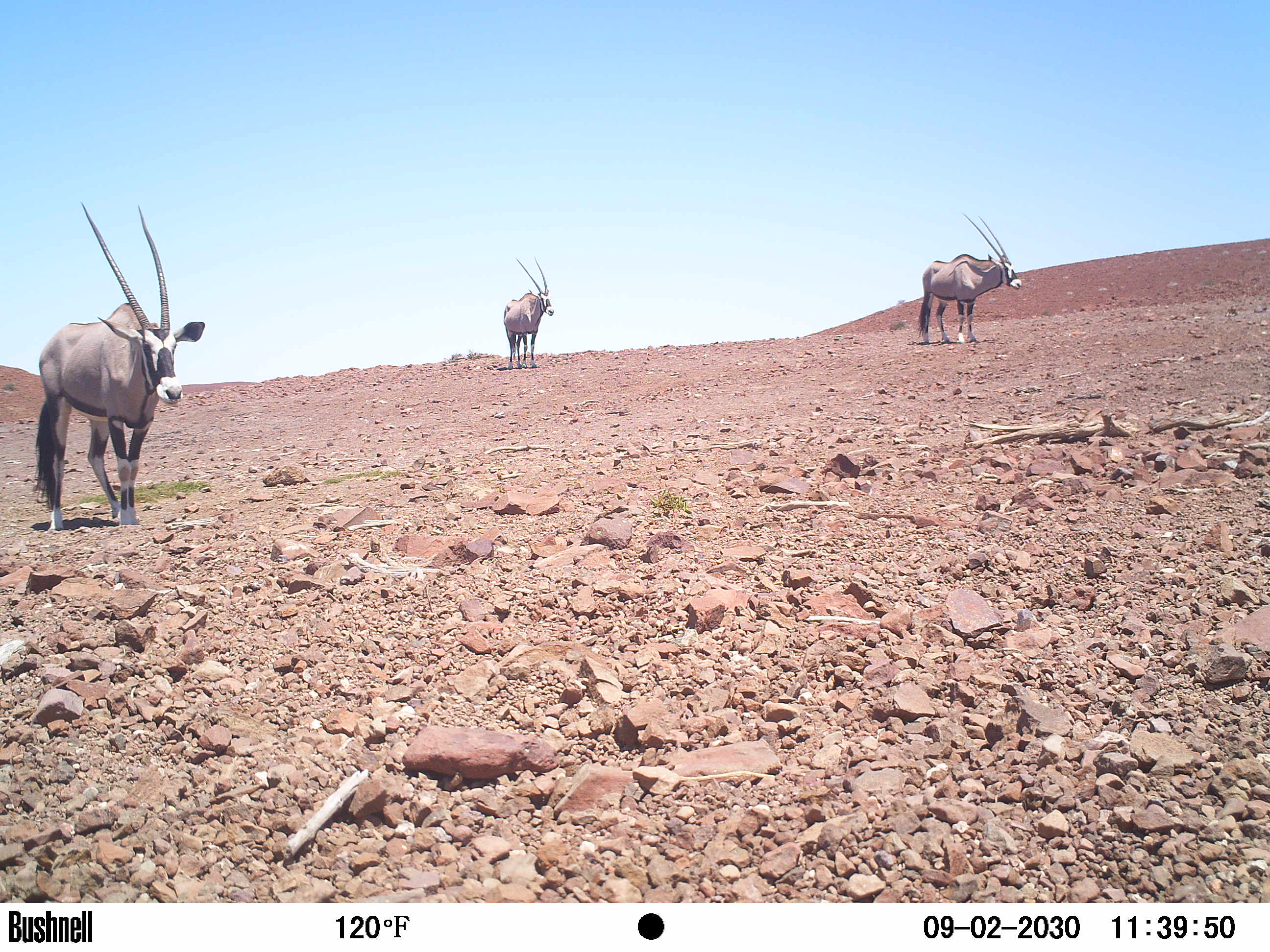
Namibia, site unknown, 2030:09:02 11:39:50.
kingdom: Animalia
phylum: Chordata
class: Mammalia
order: Artiodactyla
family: Bovidae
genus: Oryx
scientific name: Oryx gazella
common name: gemsbok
Oryx gazella (gemsbok).